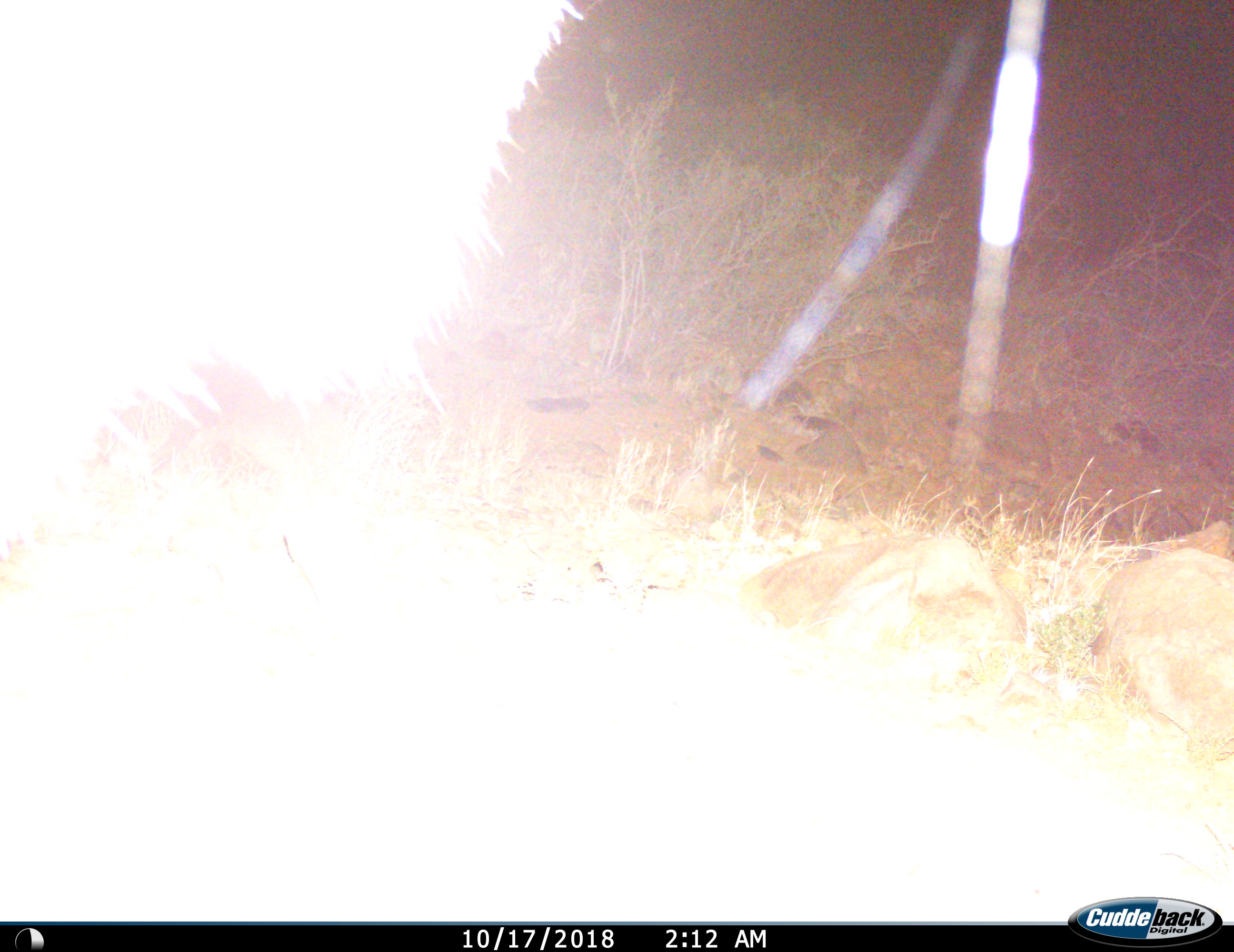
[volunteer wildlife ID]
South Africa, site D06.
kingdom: Animalia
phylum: Chordata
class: Mammalia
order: Artiodactyla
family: Bovidae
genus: Tragelaphus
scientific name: Tragelaphus strepsiceros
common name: greater kudu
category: kudu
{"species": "kudu (greater kudu) (Tragelaphus strepsiceros)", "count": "1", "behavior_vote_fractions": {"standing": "100%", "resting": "0%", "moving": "0%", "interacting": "0%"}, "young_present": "0%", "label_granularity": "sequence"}